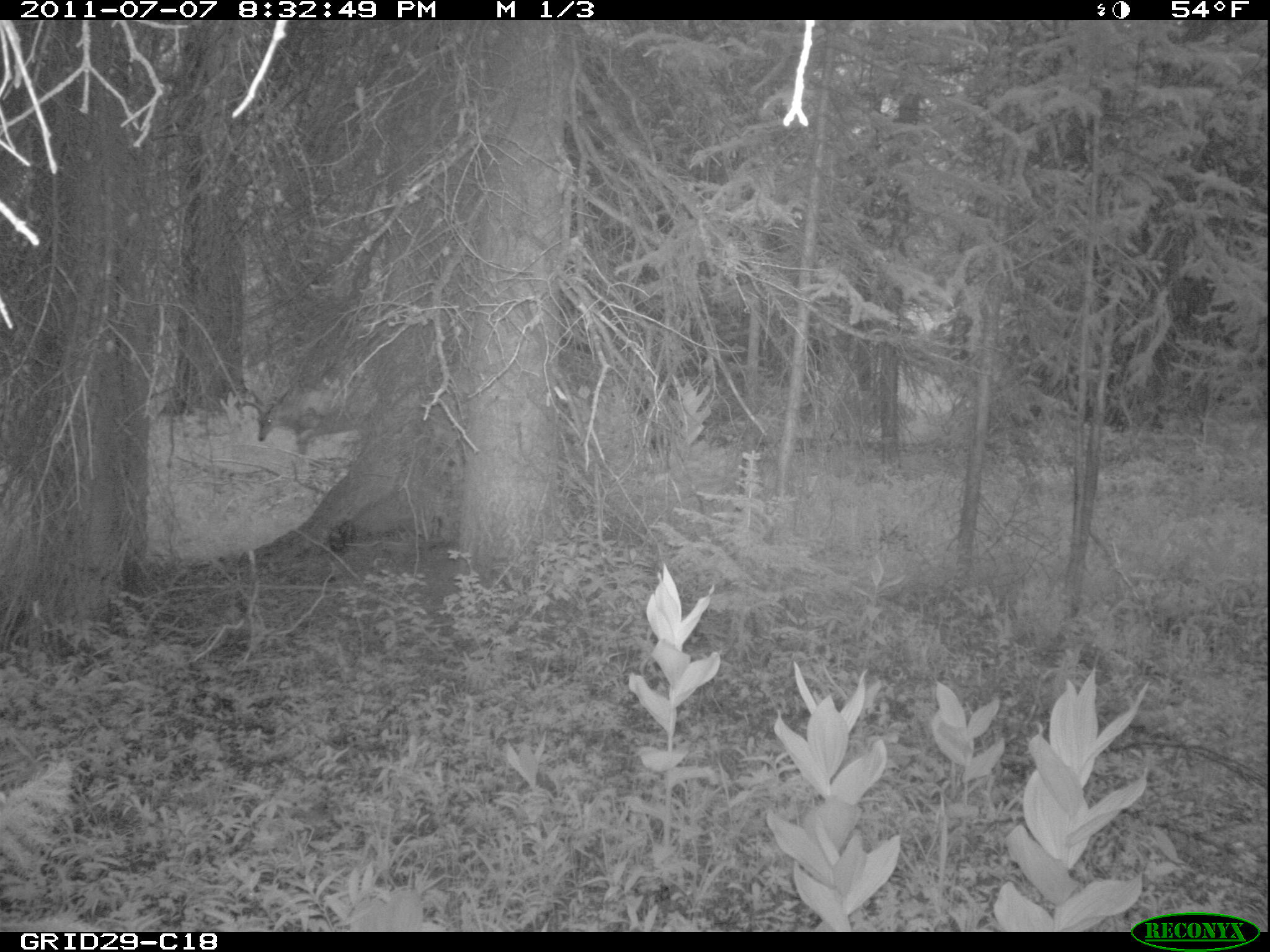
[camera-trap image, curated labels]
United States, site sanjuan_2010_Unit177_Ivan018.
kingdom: Animalia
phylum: Chordata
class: Mammalia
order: Artiodactyla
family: Cervidae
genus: Odocoileus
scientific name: Odocoileus hemionus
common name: mule deer